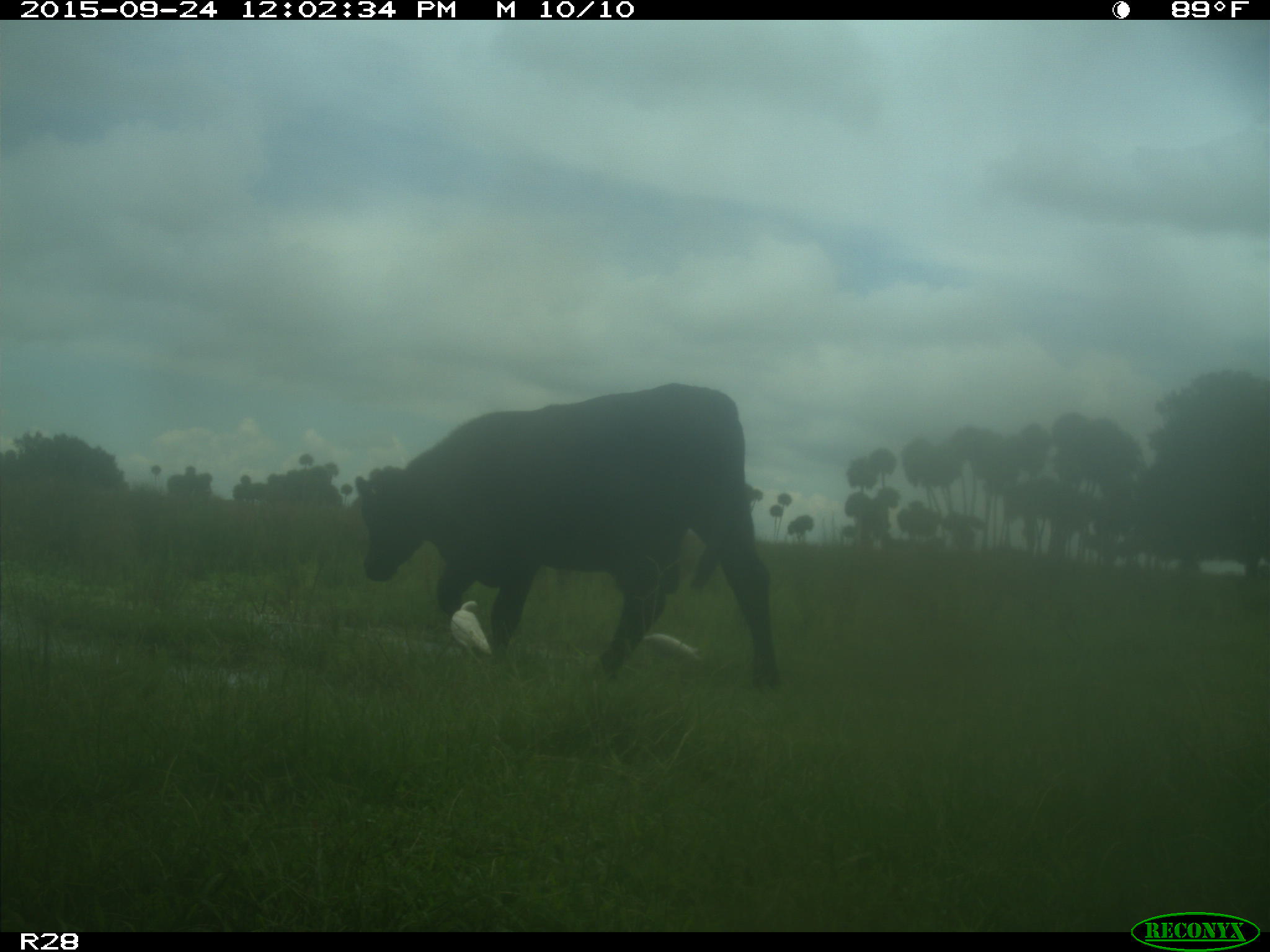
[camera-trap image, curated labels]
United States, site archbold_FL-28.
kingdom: Animalia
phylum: Chordata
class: Mammalia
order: Artiodactyla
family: Bovidae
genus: Bos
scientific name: Bos taurus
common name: domestic cow